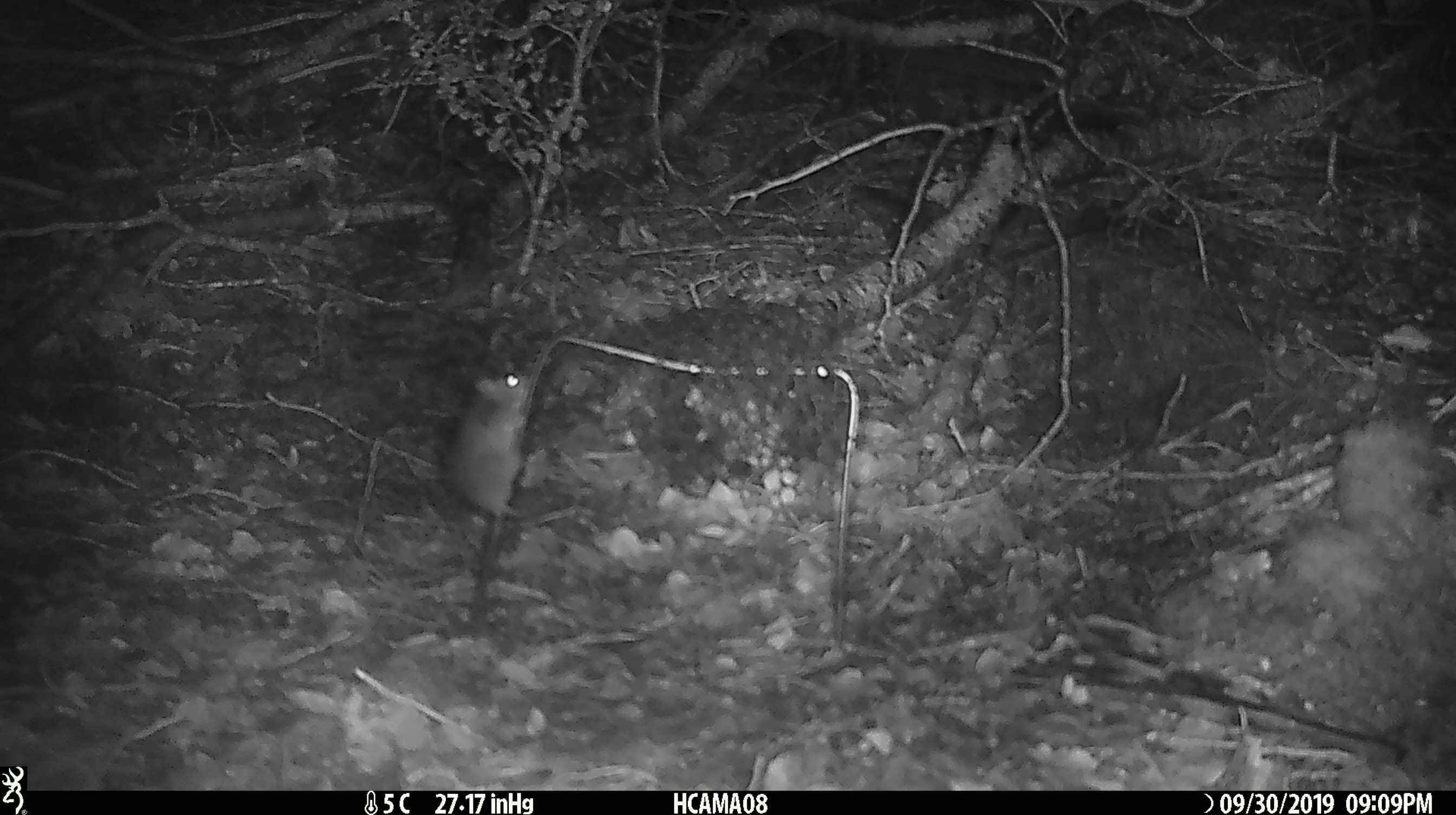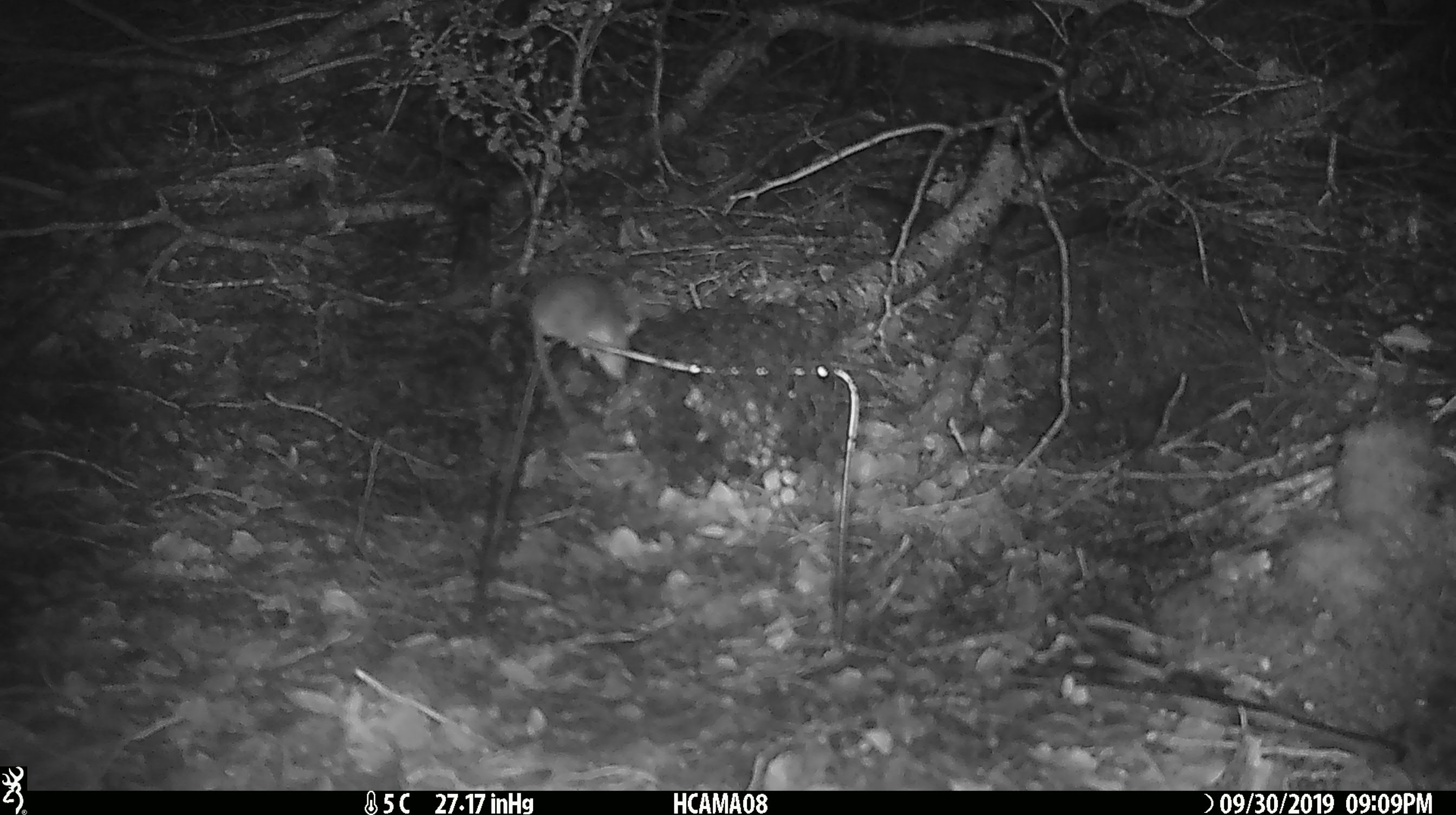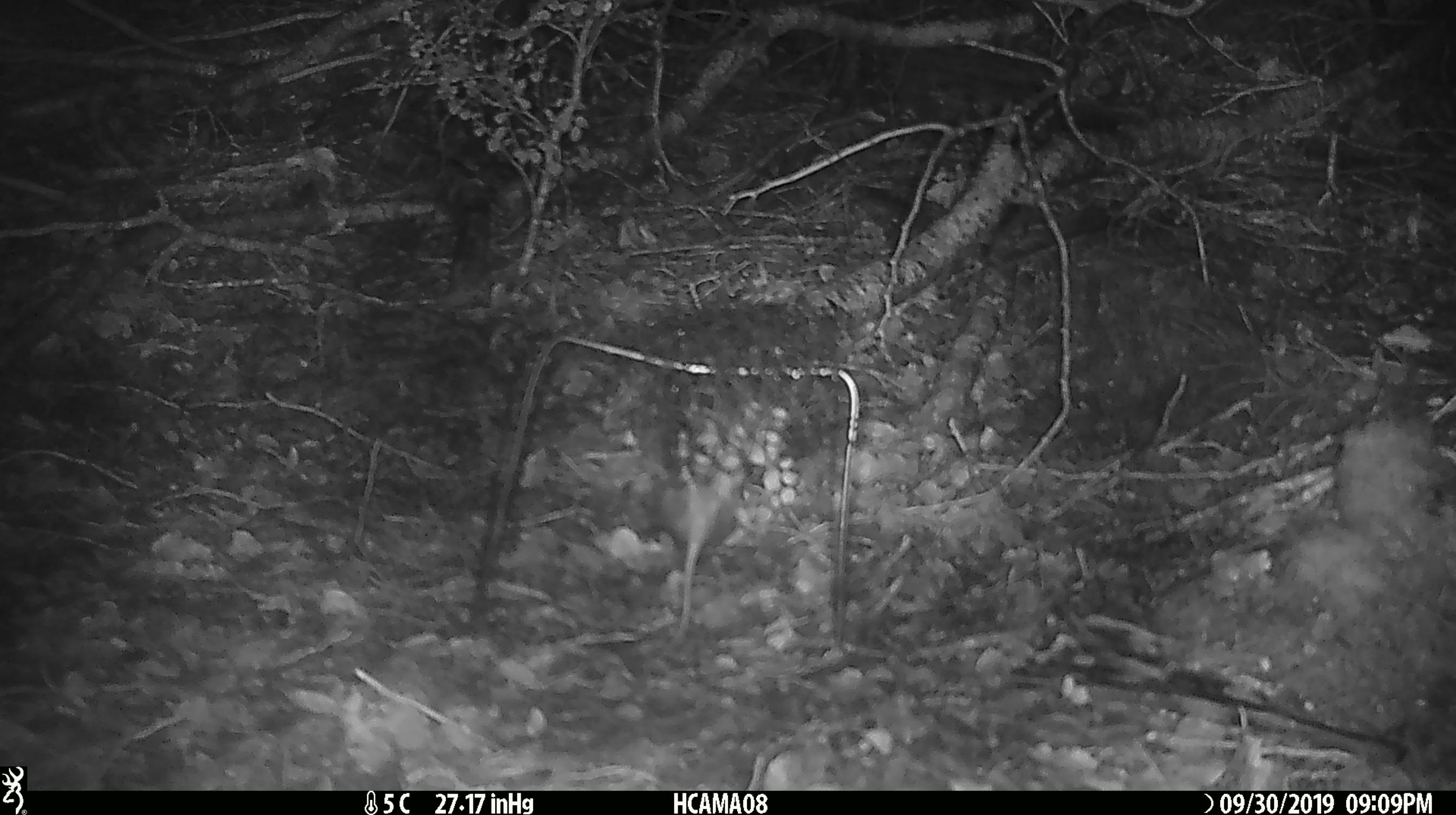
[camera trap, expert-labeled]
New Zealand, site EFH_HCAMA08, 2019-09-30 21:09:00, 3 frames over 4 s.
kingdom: Animalia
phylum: Chordata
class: Mammalia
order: Rodentia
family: Muridae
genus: Mus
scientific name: Mus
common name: mouse